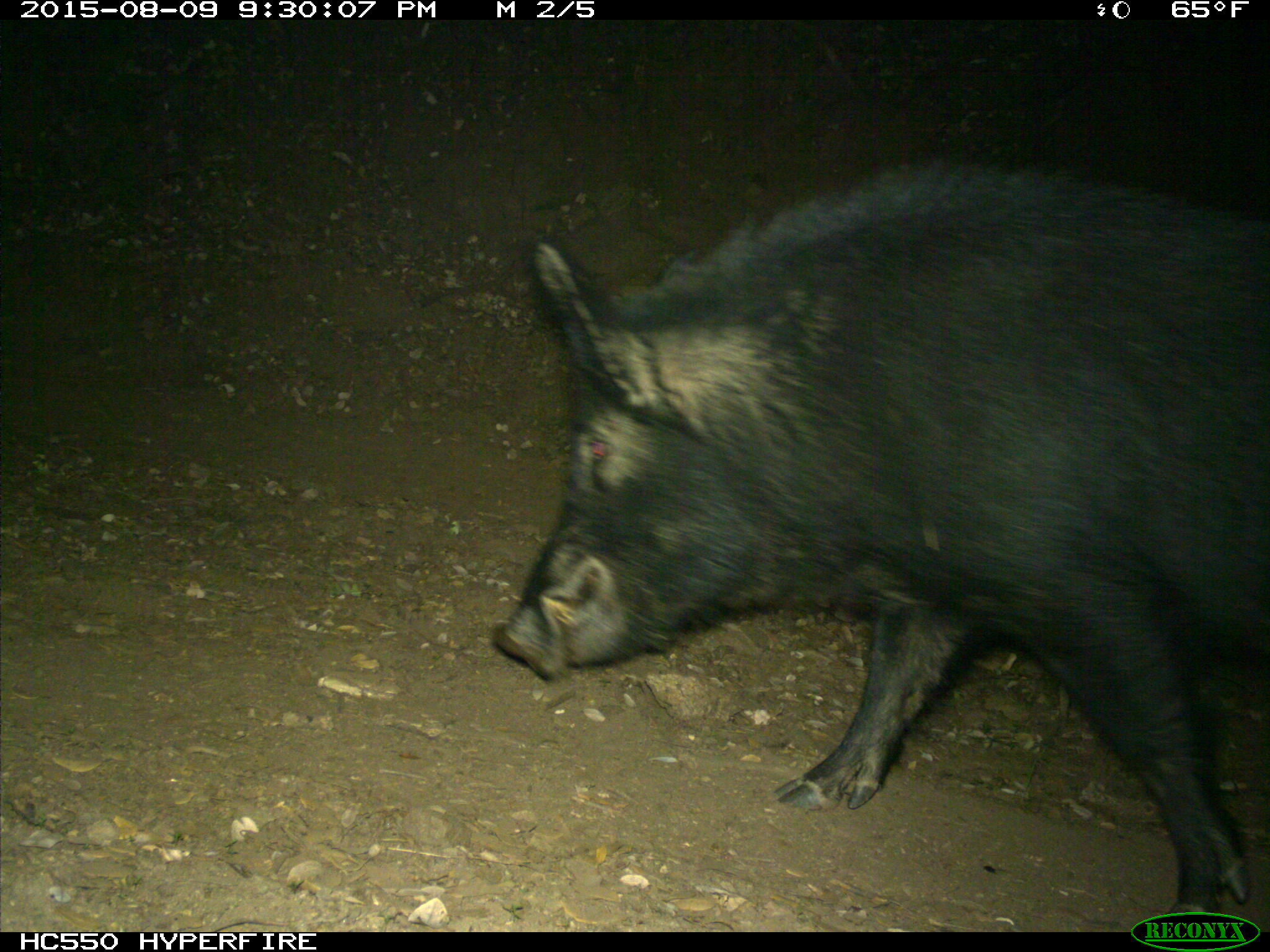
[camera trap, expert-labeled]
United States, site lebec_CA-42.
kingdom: Animalia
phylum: Chordata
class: Mammalia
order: Artiodactyla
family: Suidae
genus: Sus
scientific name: Sus scrofa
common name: wild boar